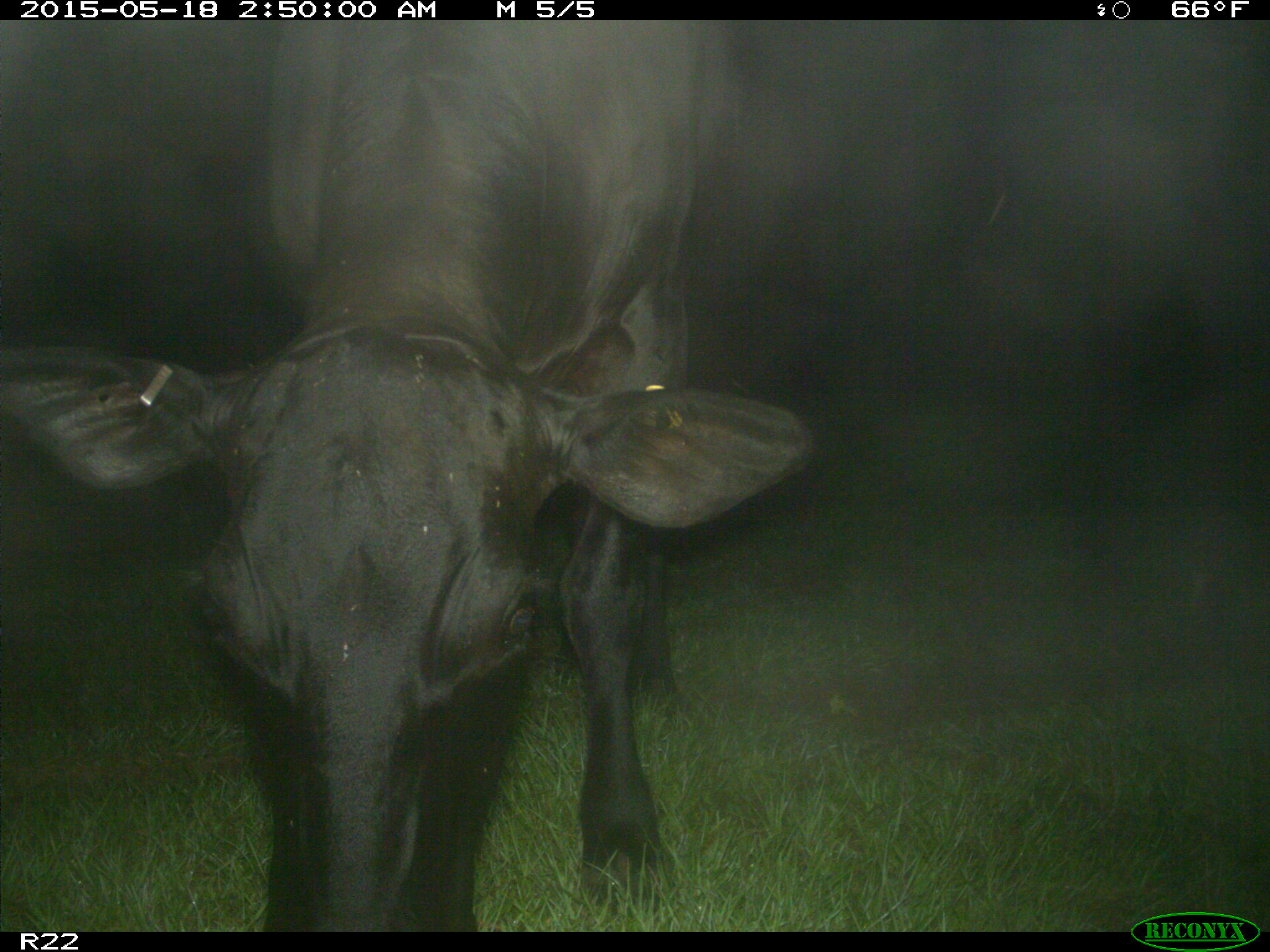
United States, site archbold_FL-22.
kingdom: Animalia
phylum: Chordata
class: Mammalia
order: Artiodactyla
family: Bovidae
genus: Bos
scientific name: Bos taurus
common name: domestic cow